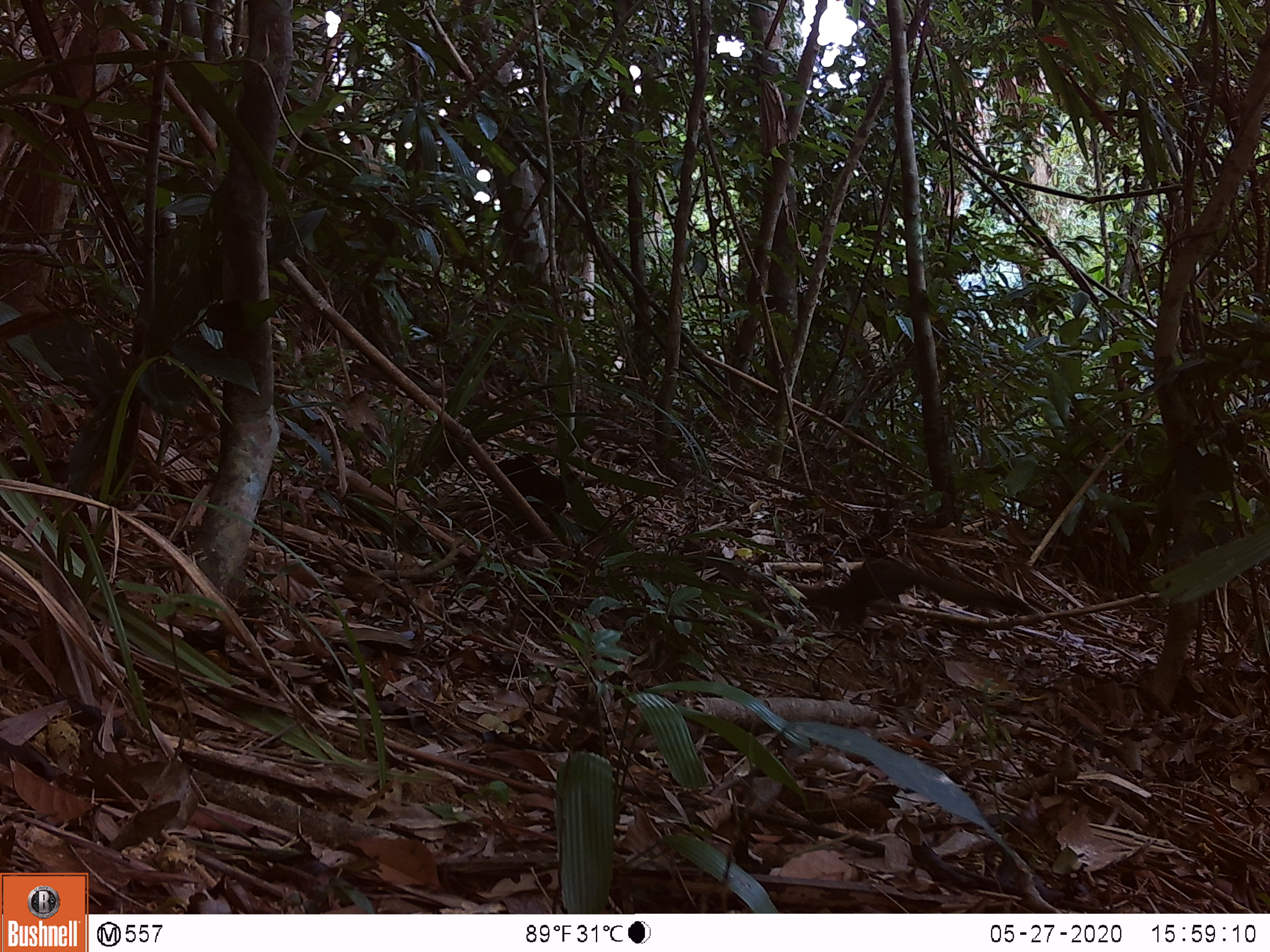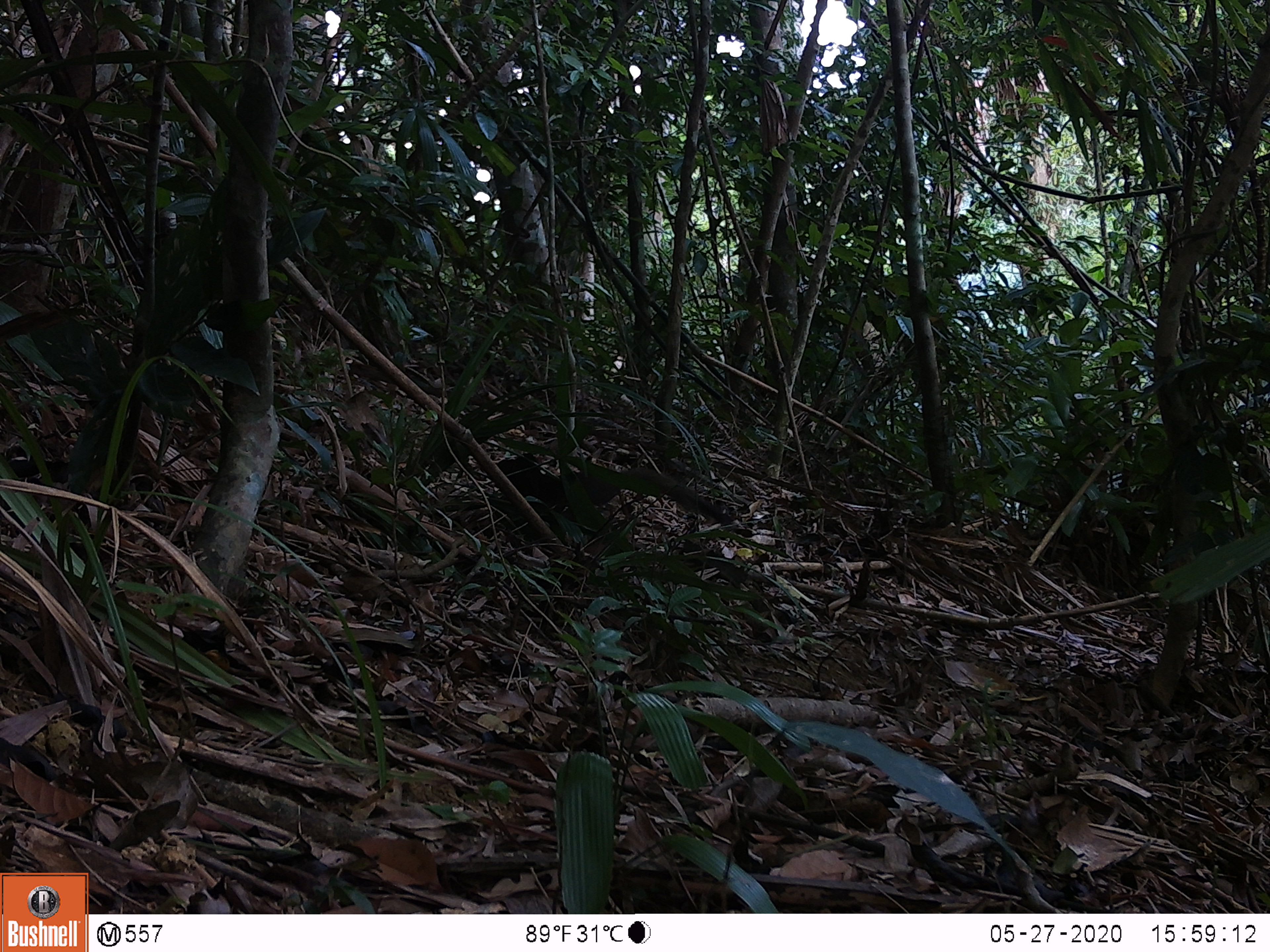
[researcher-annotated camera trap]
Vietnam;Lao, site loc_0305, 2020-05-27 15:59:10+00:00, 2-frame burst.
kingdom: Animalia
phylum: Chordata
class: Mammalia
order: Rodentia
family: Sciuridae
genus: Sciurus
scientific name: Sciurus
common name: squirrel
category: unidentified squirrel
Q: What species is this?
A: Unidentified squirrel (squirrel) (Sciurus).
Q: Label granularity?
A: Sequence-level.